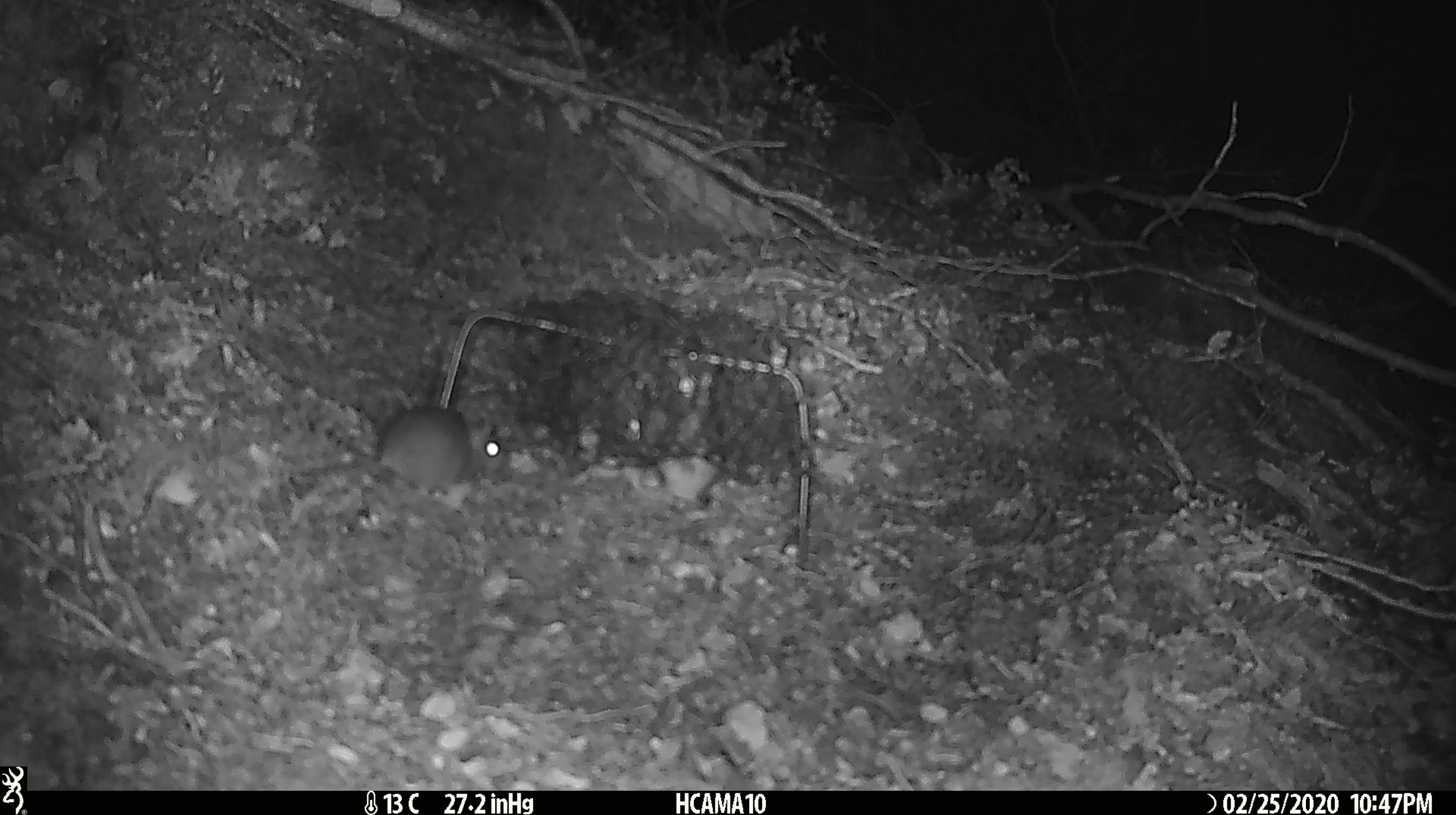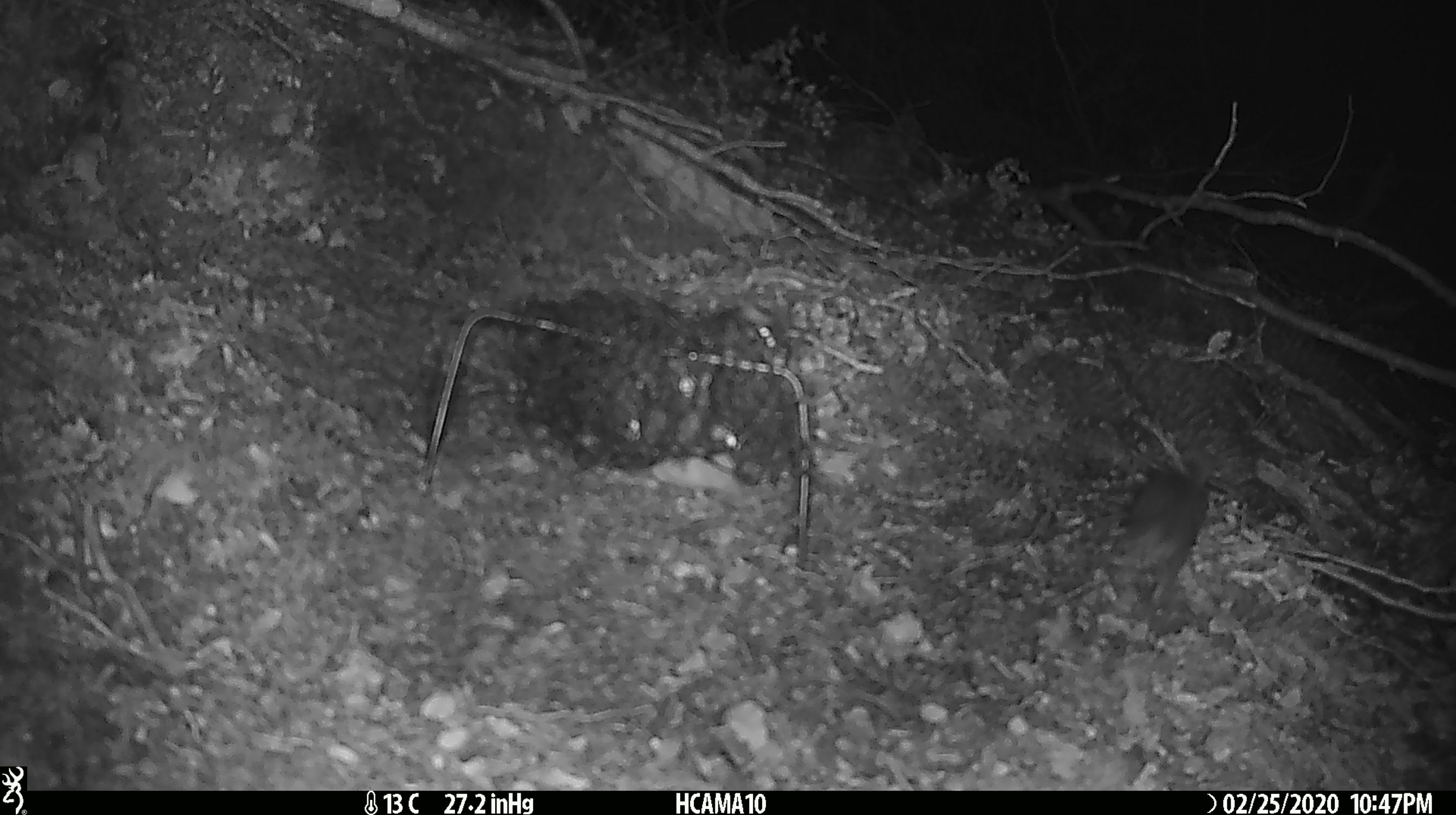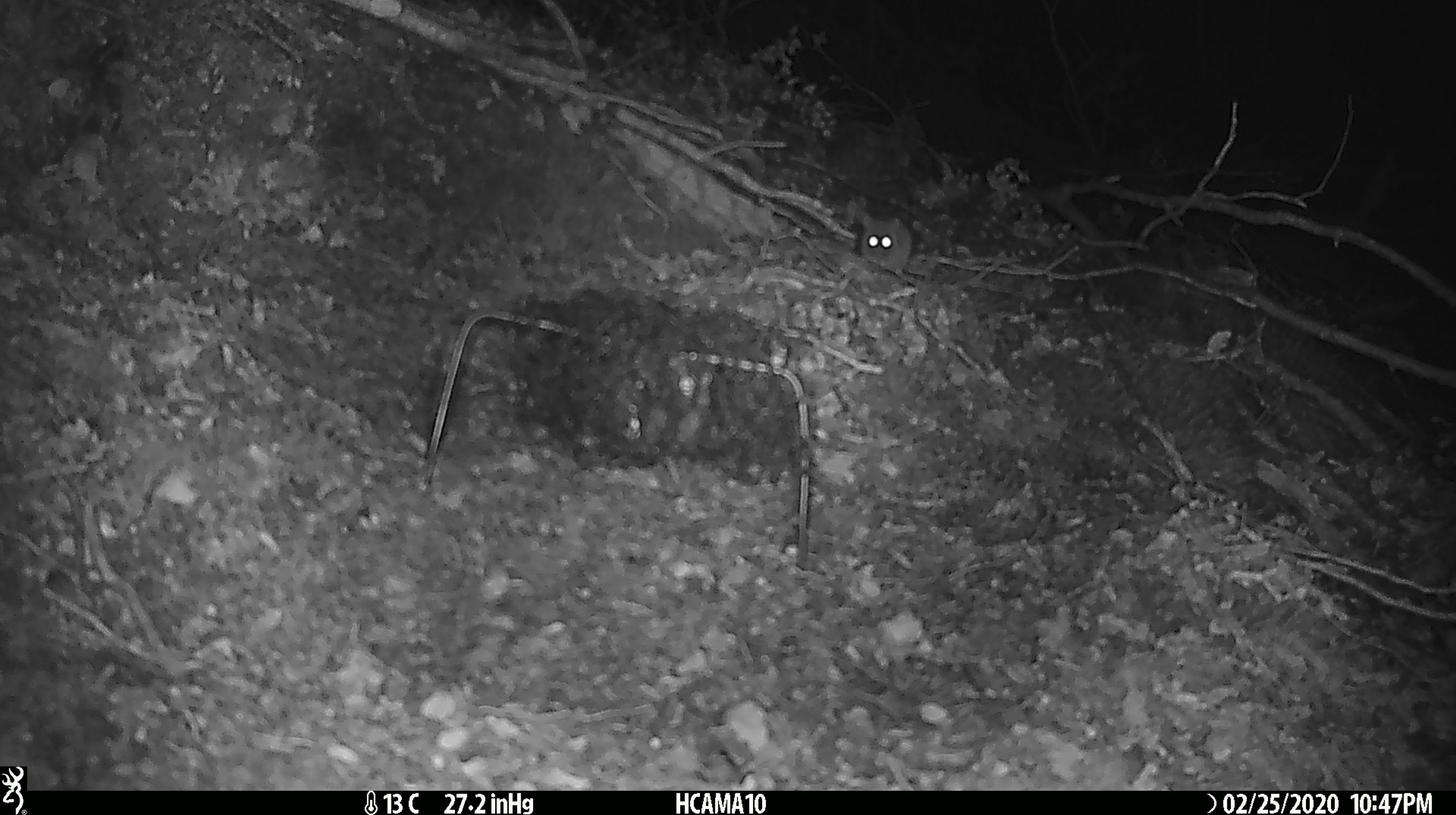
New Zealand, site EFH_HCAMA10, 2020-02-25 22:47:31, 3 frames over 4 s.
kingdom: Animalia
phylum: Chordata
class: Mammalia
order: Rodentia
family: Muridae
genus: Mus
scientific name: Mus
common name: mouse